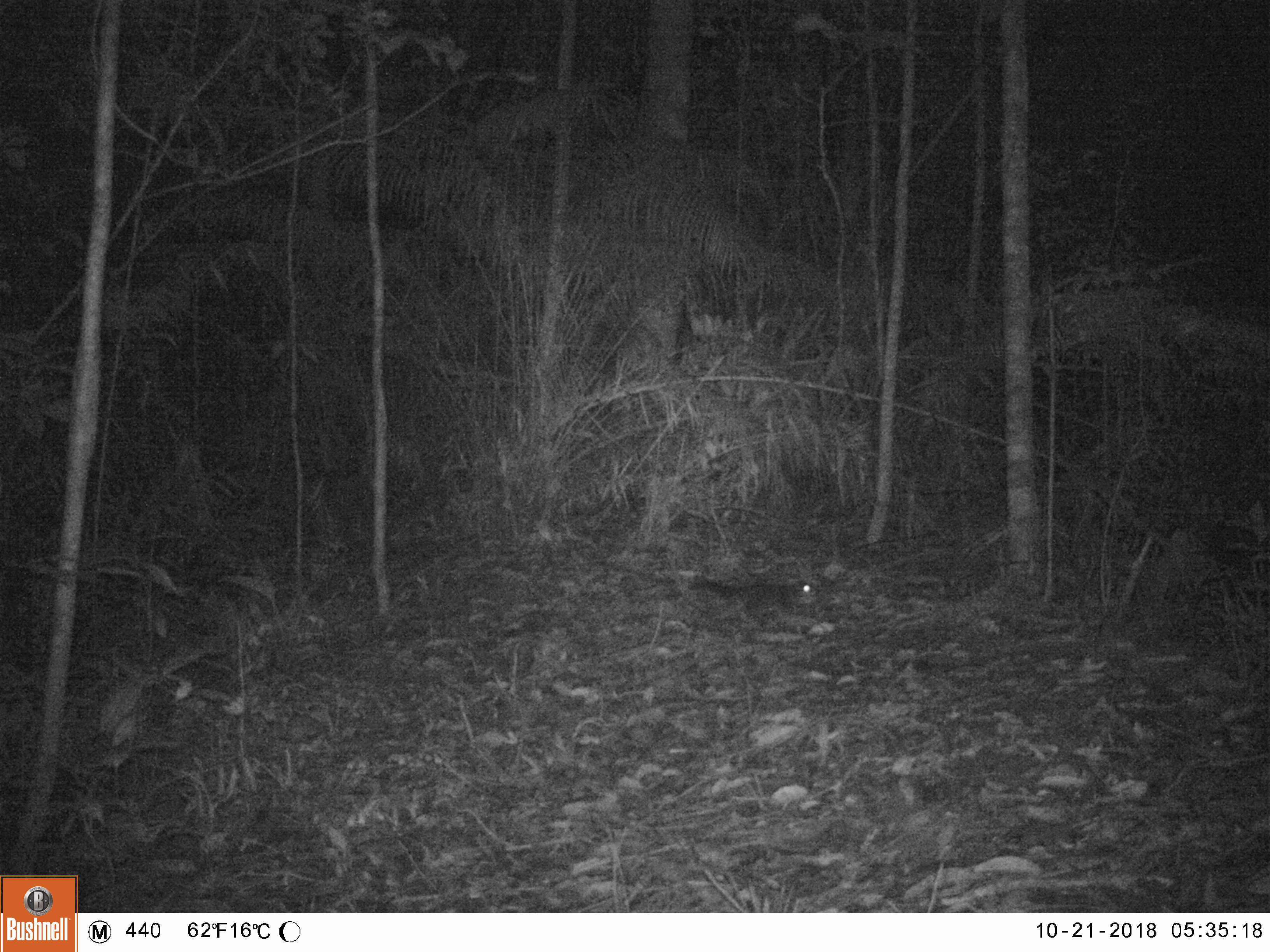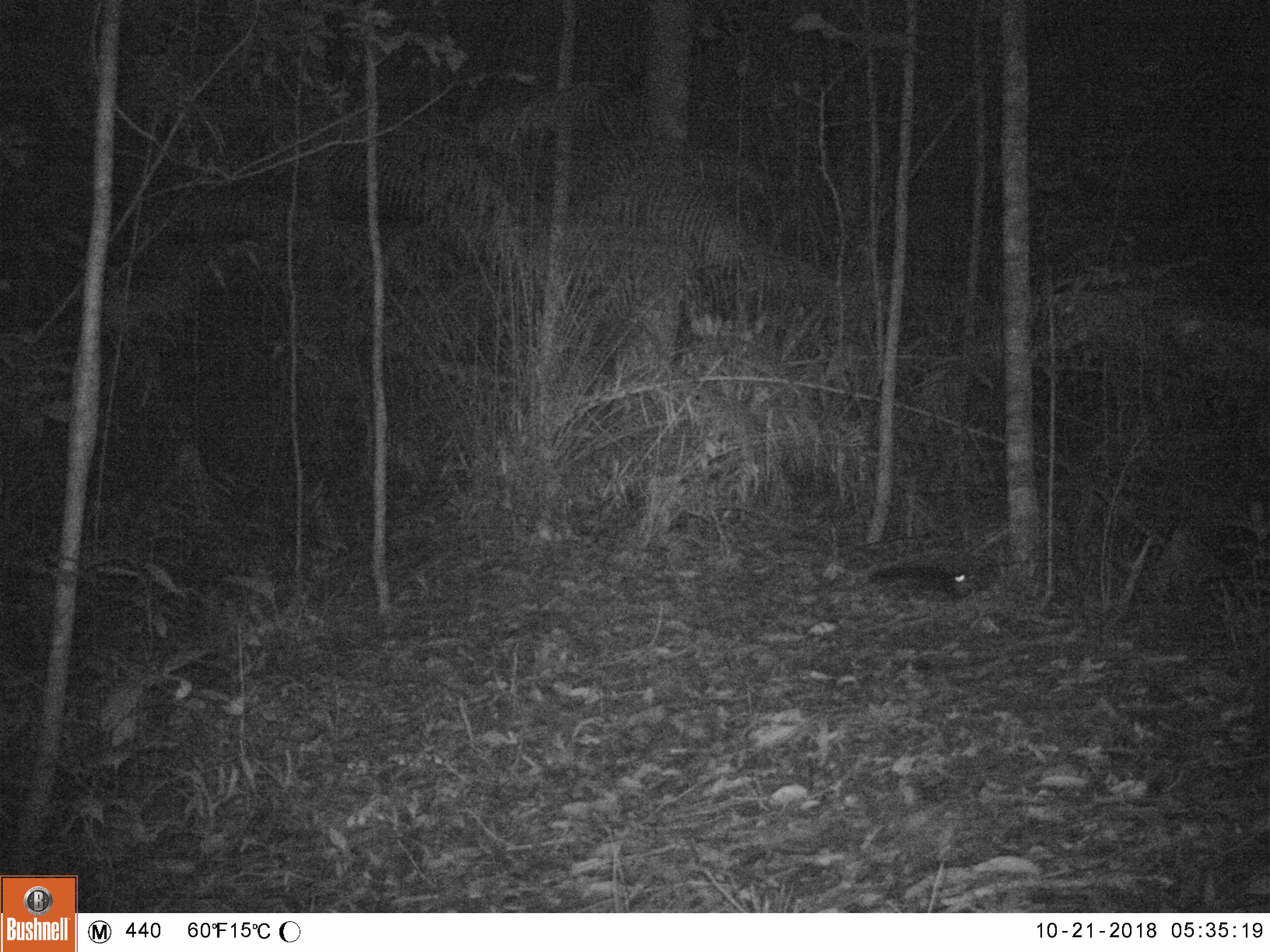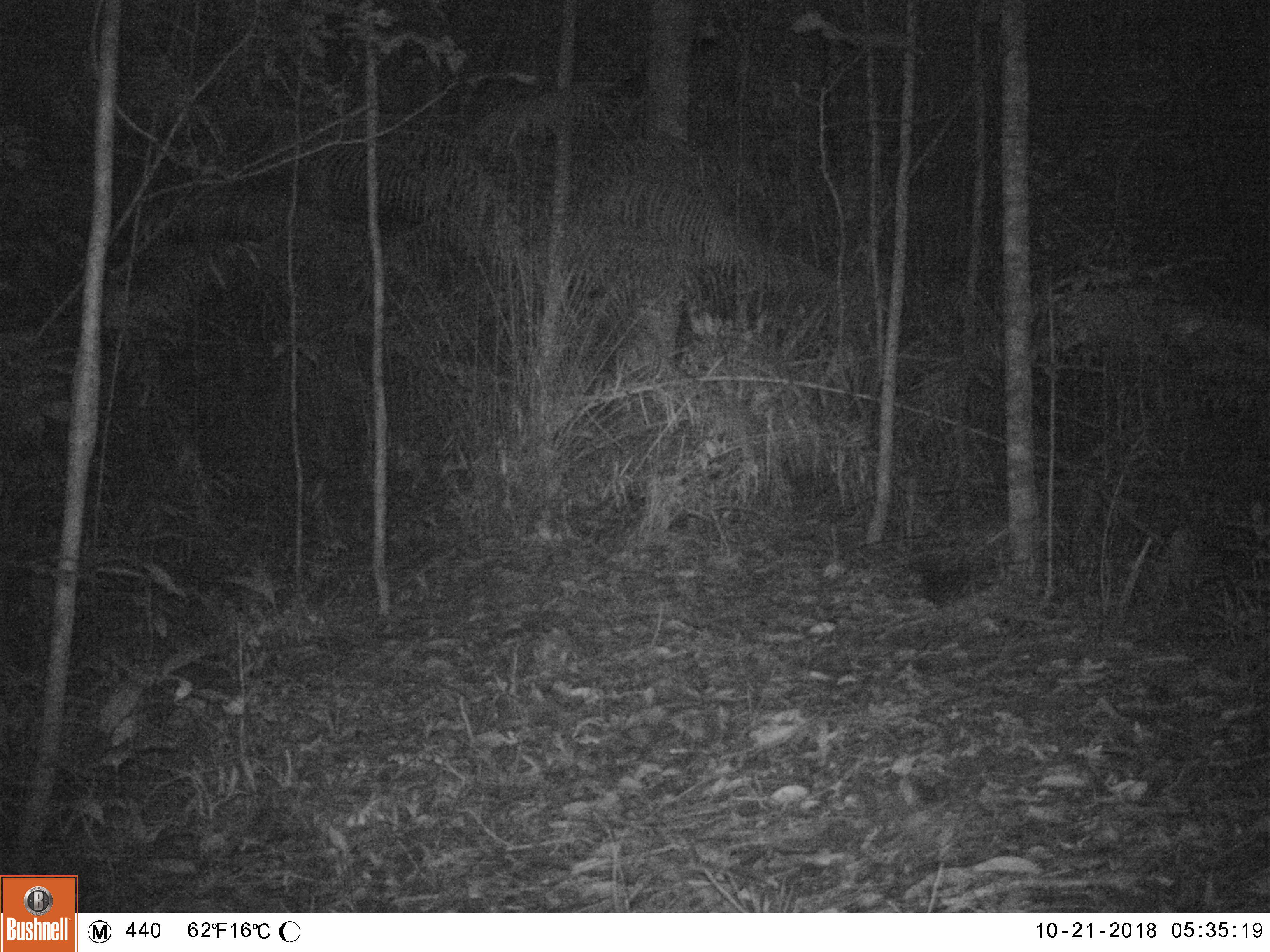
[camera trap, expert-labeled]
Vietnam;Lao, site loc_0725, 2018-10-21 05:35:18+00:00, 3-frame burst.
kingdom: Animalia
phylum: Chordata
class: Mammalia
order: Rodentia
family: Sciuridae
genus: Sciurus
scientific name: Sciurus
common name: squirrel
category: unidentified squirrel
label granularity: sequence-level